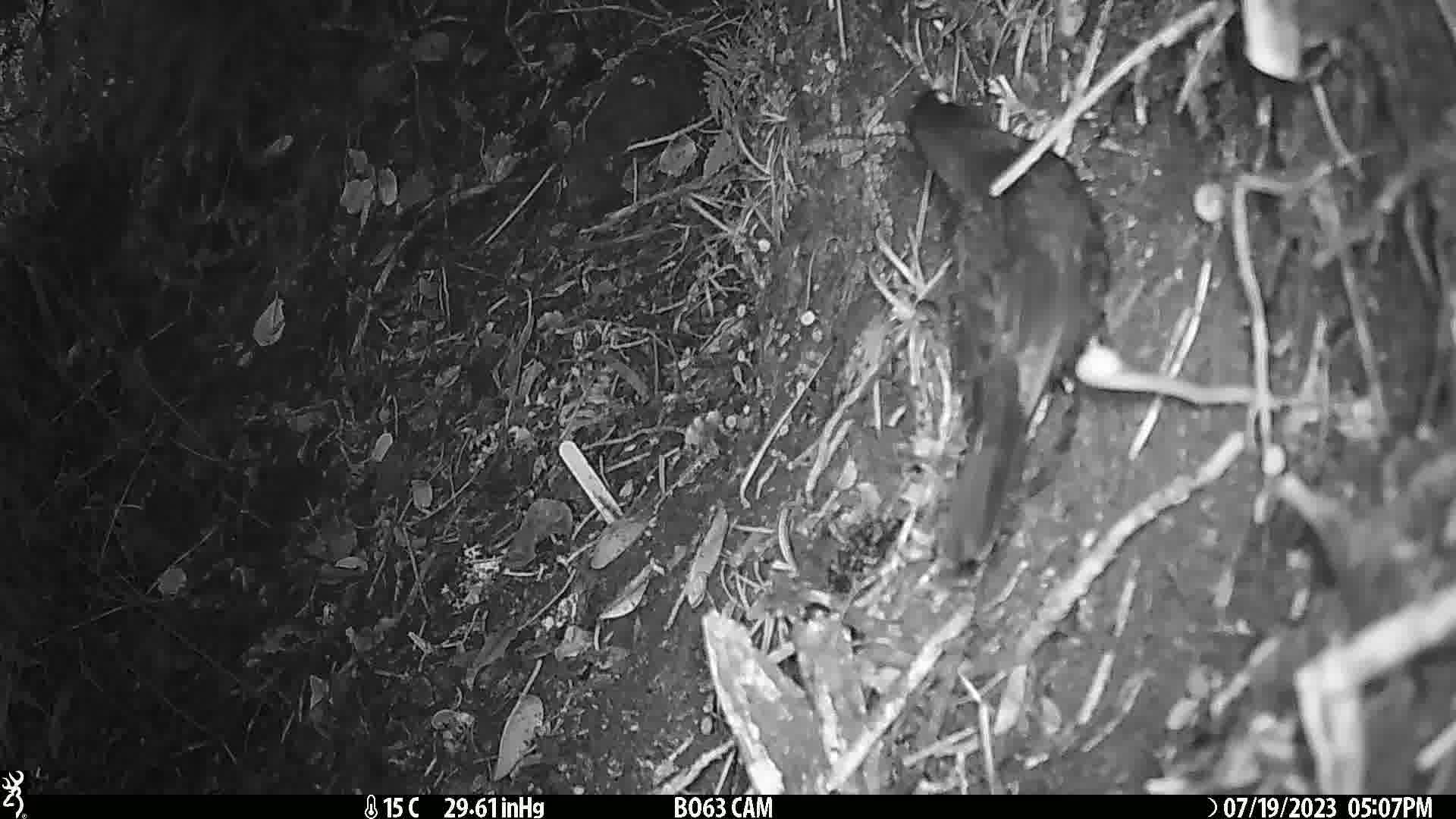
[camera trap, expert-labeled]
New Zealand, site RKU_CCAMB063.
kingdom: Animalia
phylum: Chordata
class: Aves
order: Passeriformes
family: Turdidae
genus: Turdus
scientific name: Turdus merula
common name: eurasian blackbird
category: blackbird